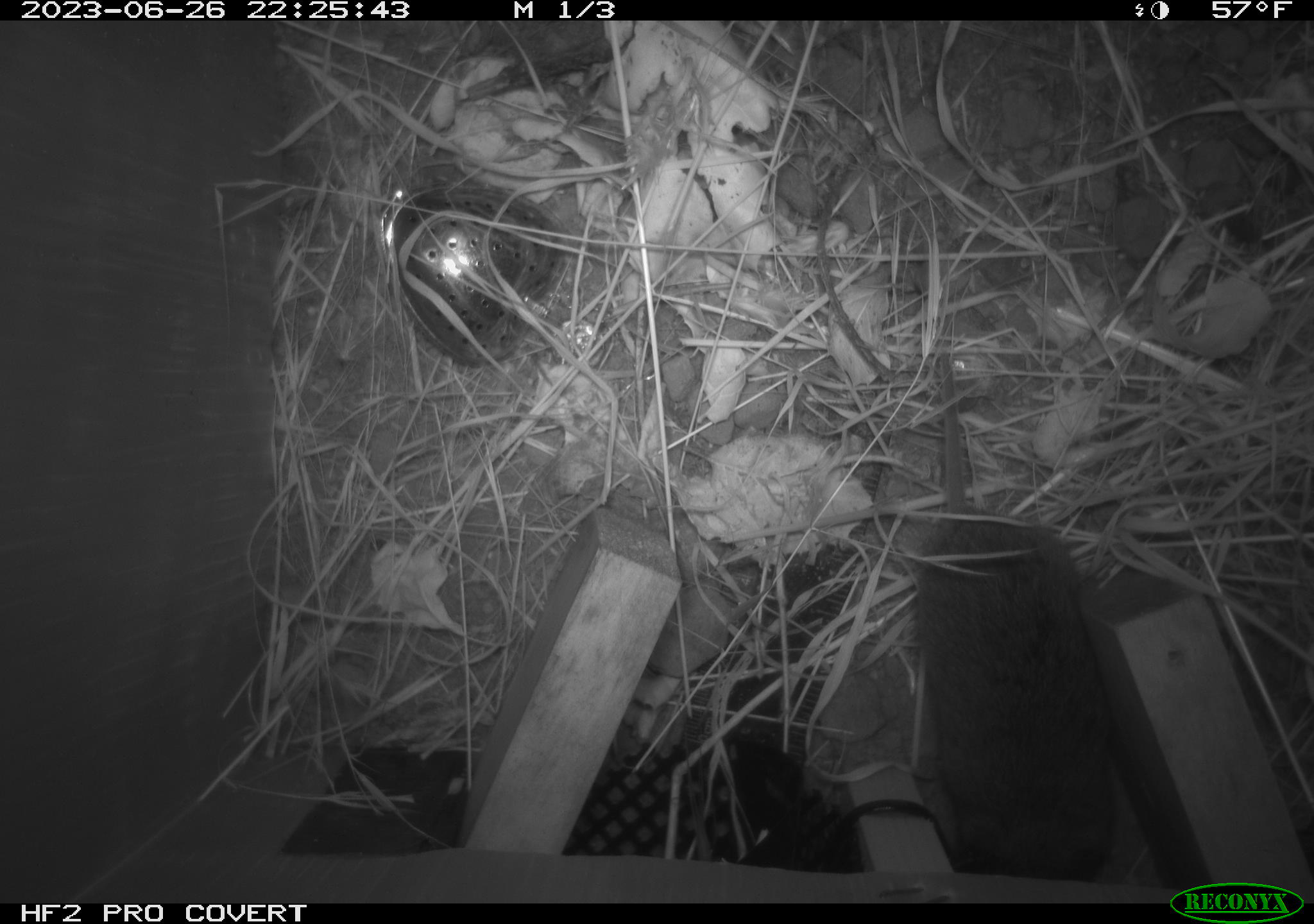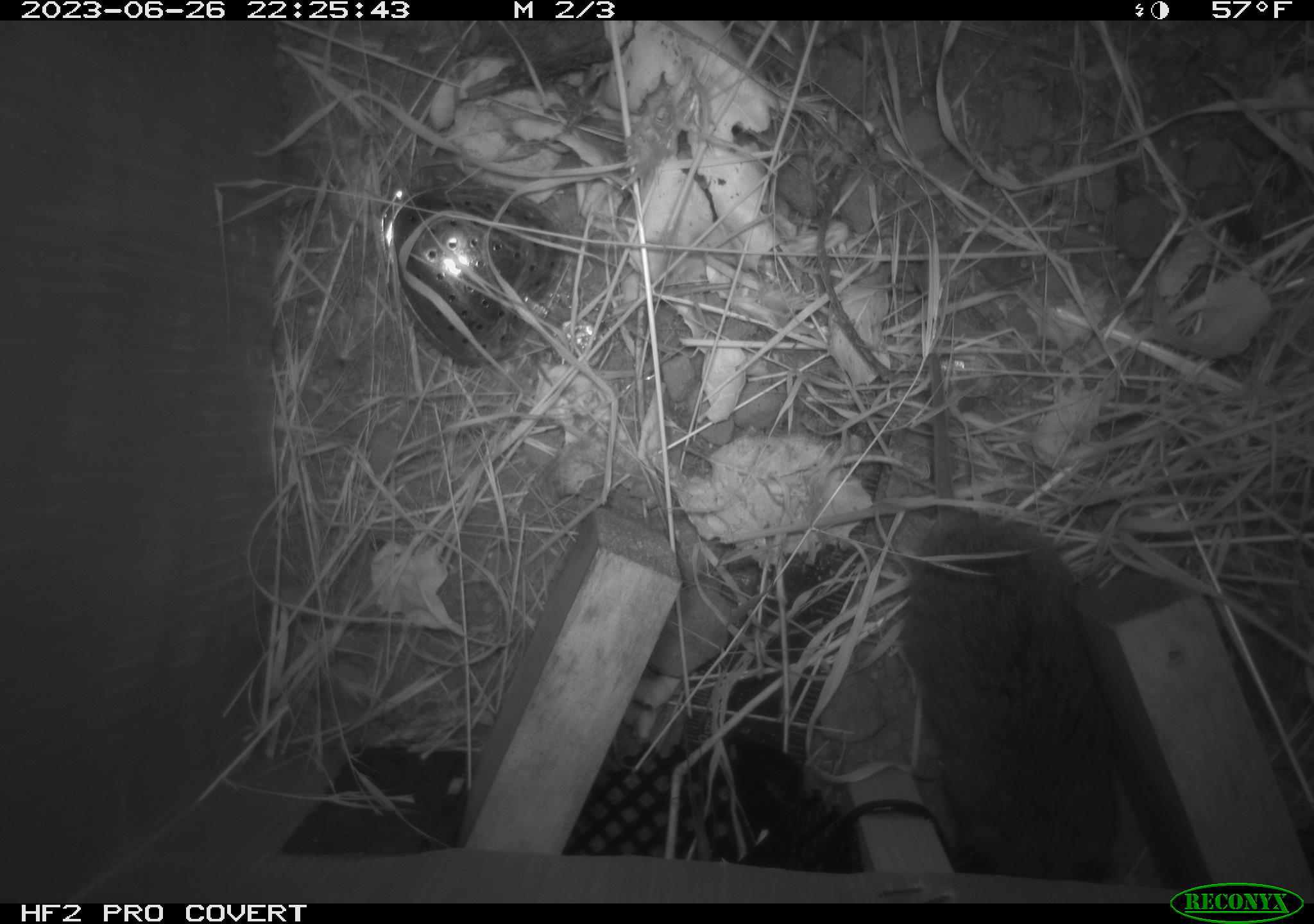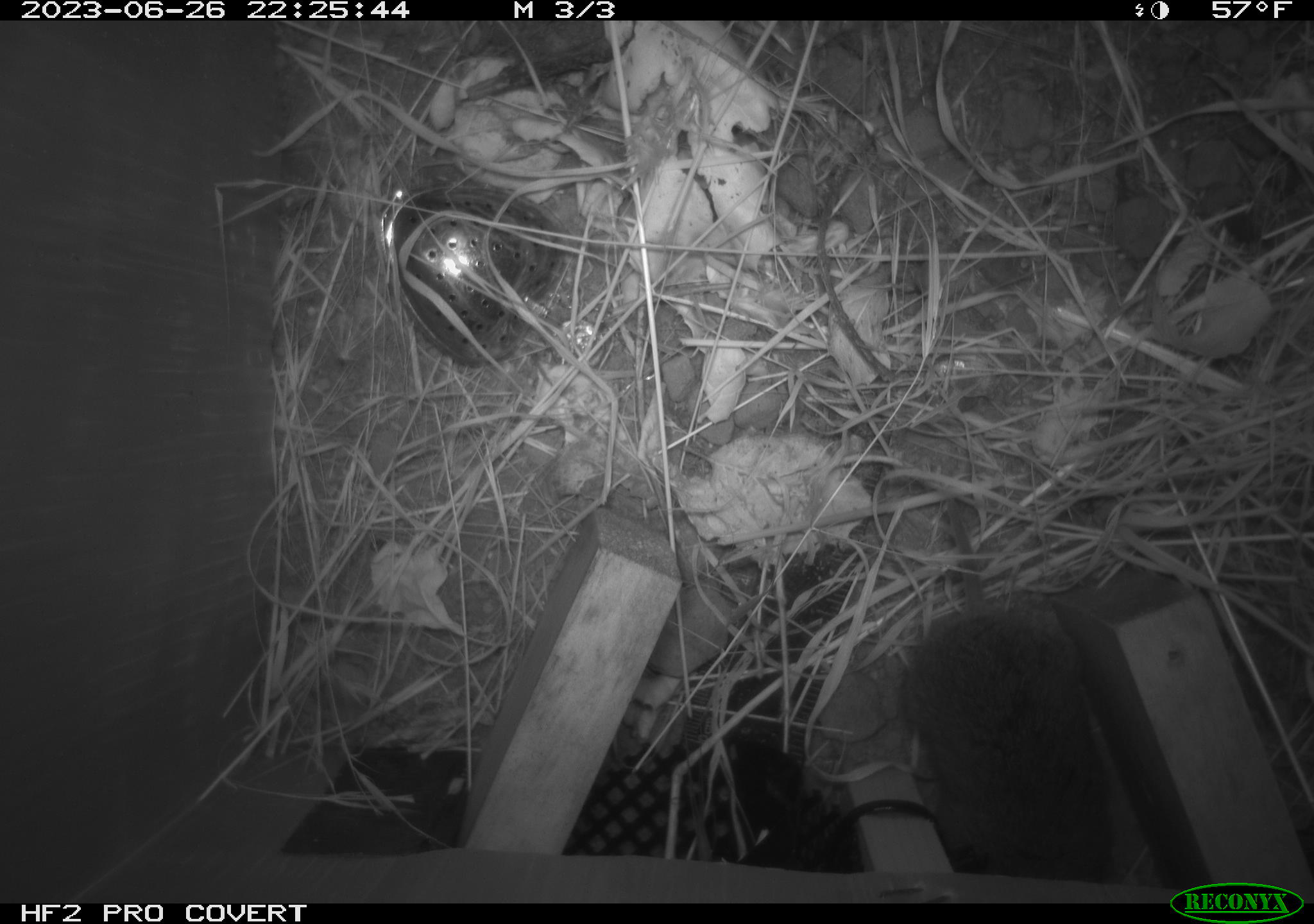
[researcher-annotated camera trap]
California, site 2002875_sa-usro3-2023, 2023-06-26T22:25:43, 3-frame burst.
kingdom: Animalia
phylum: Chordata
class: Mammalia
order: Rodentia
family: Cricetidae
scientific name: Arvicolinae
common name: voles, lemmings, and muskrats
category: arvicolinae subfamily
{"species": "arvicolinae subfamily (voles, lemmings, and muskrats) (Arvicolinae)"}